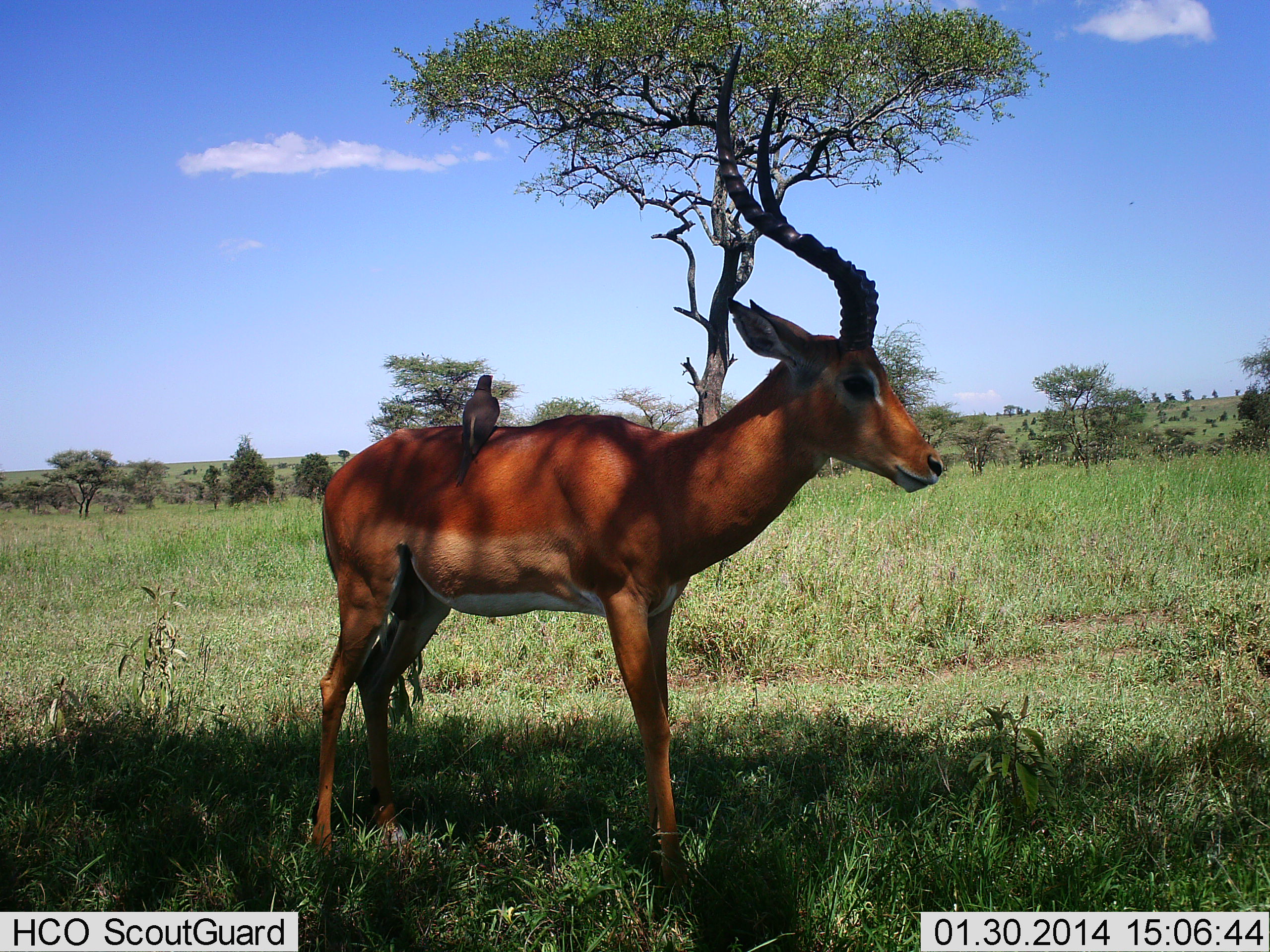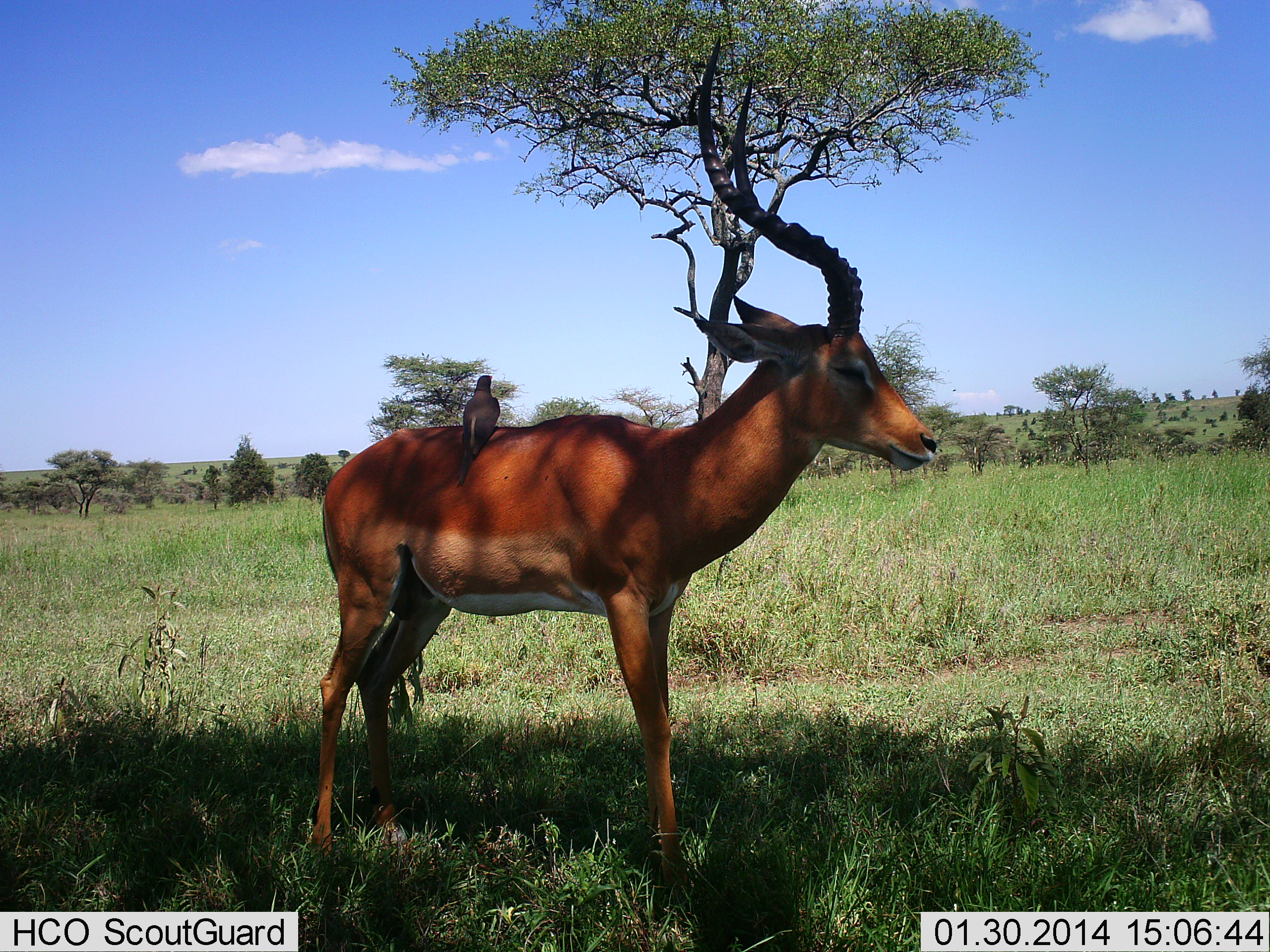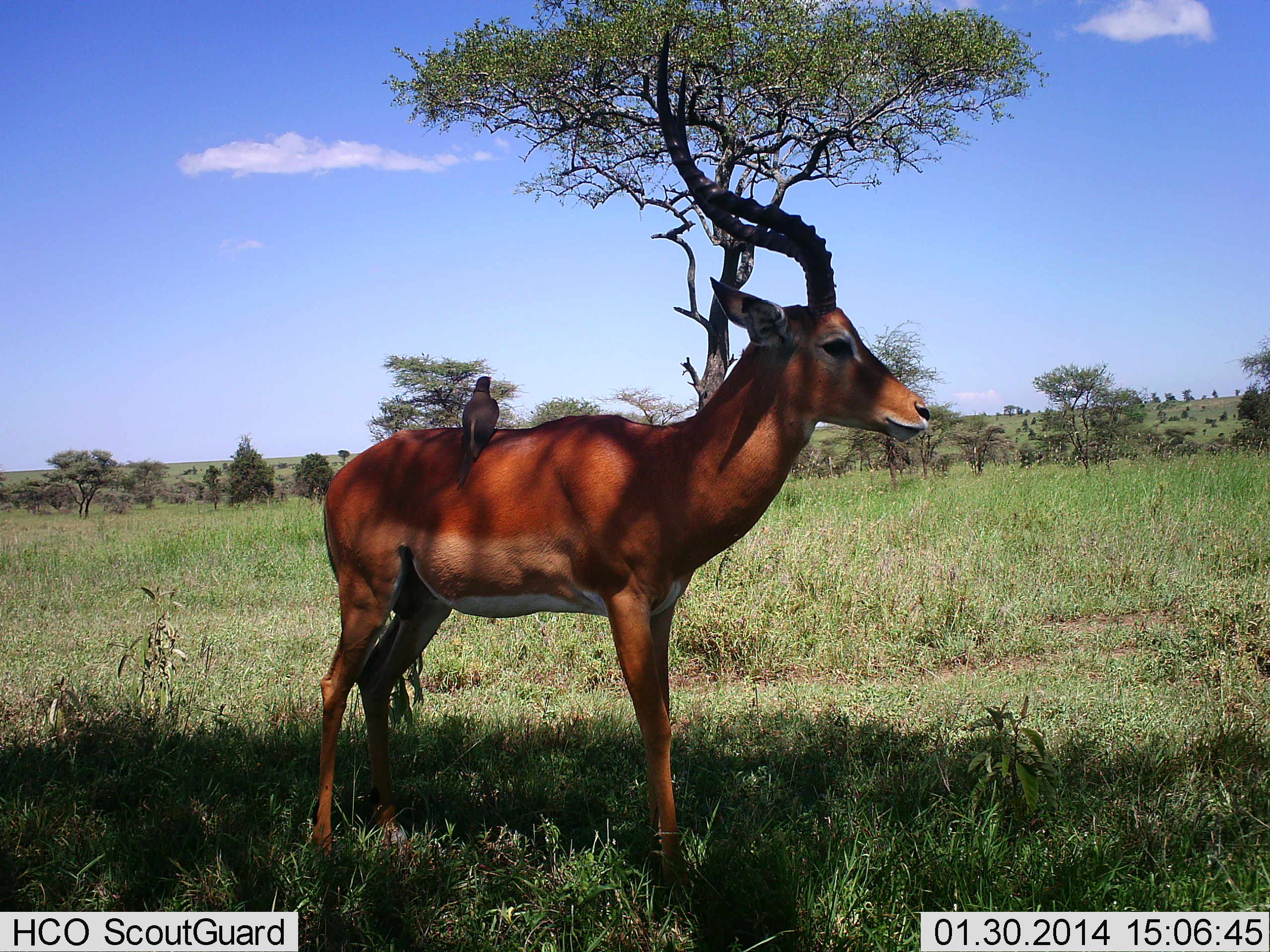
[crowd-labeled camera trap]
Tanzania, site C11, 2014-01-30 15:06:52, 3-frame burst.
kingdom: Animalia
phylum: Chordata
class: Mammalia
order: Artiodactyla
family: Bovidae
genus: Aepyceros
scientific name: Aepyceros melampus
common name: impala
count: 1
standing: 96%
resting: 8%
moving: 1%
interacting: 3%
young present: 0%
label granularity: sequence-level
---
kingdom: Animalia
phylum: Chordata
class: Aves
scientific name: Aves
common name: bird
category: otherbird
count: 1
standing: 42%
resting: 47%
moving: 0%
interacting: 17%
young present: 0%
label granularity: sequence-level